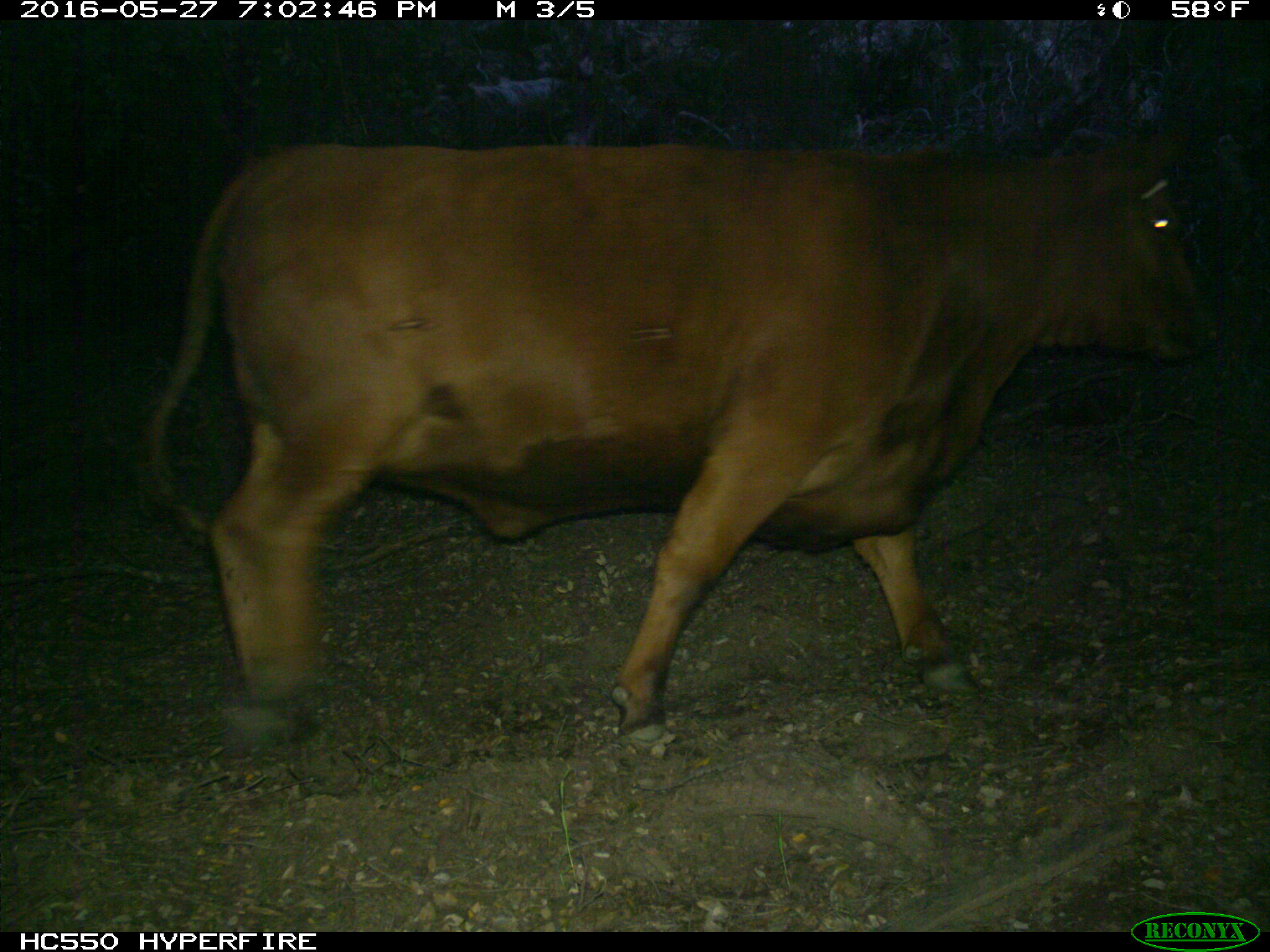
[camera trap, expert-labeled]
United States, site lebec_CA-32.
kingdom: Animalia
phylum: Chordata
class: Mammalia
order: Artiodactyla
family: Bovidae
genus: Bos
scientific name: Bos taurus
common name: domestic cow